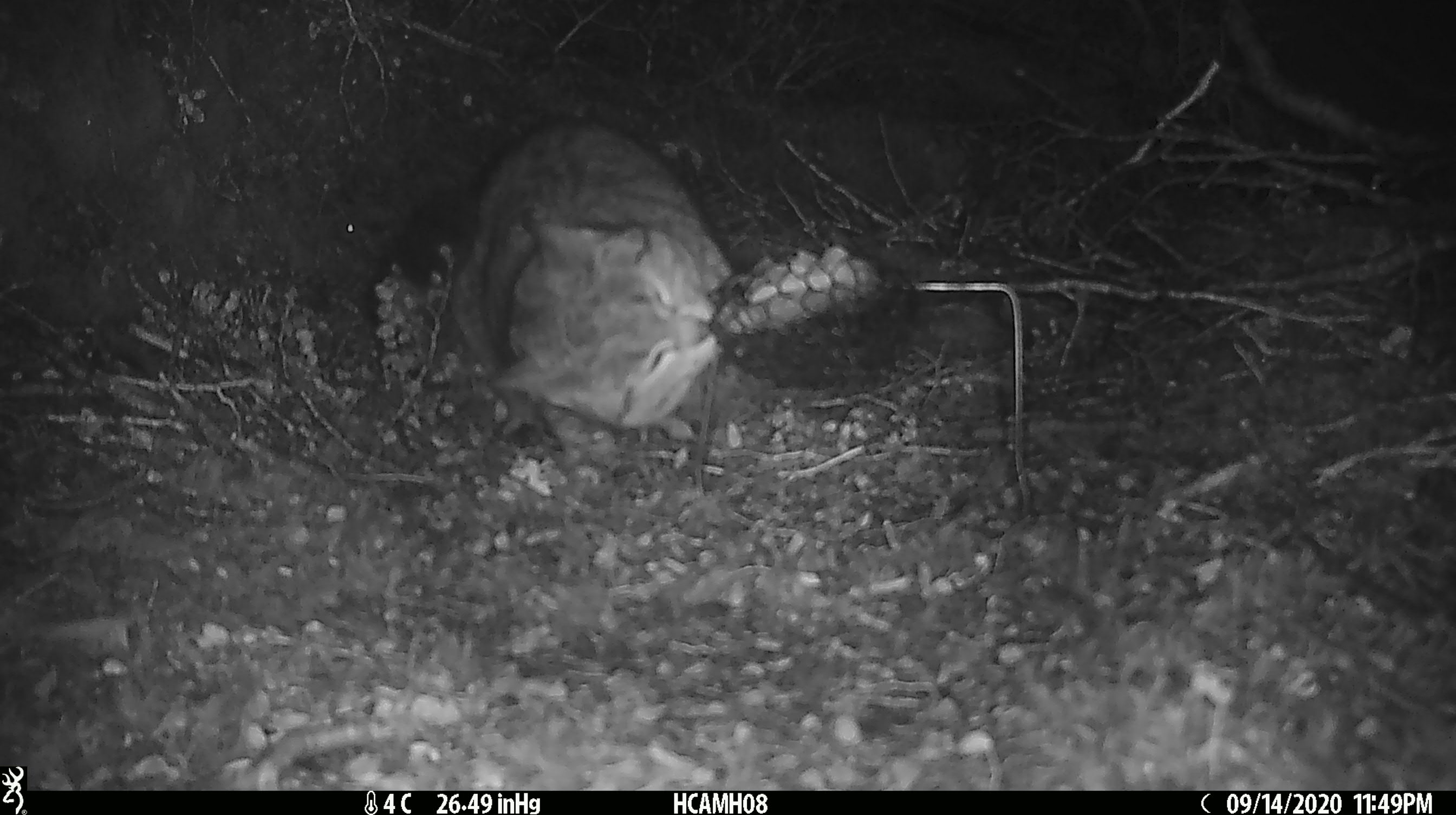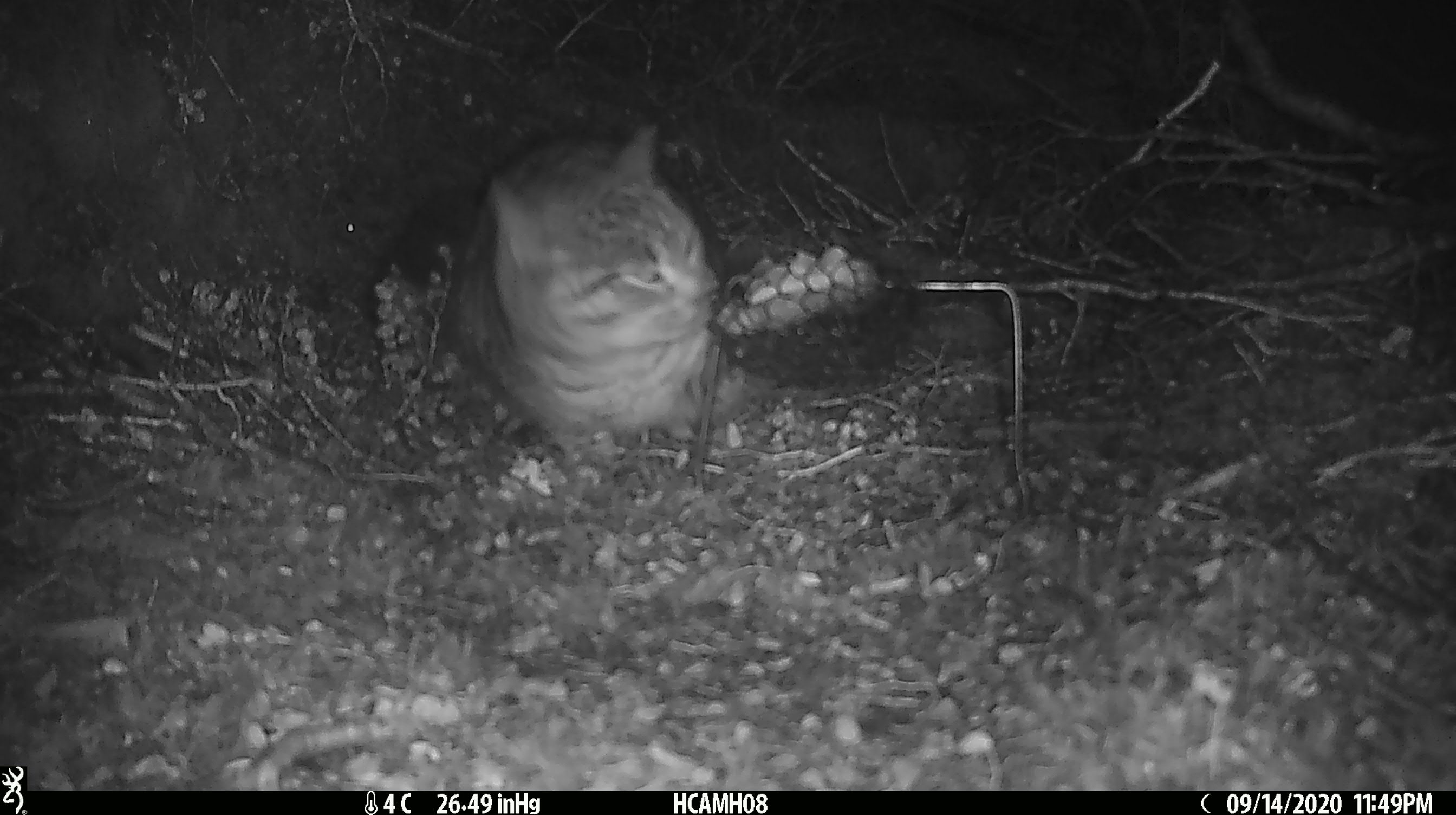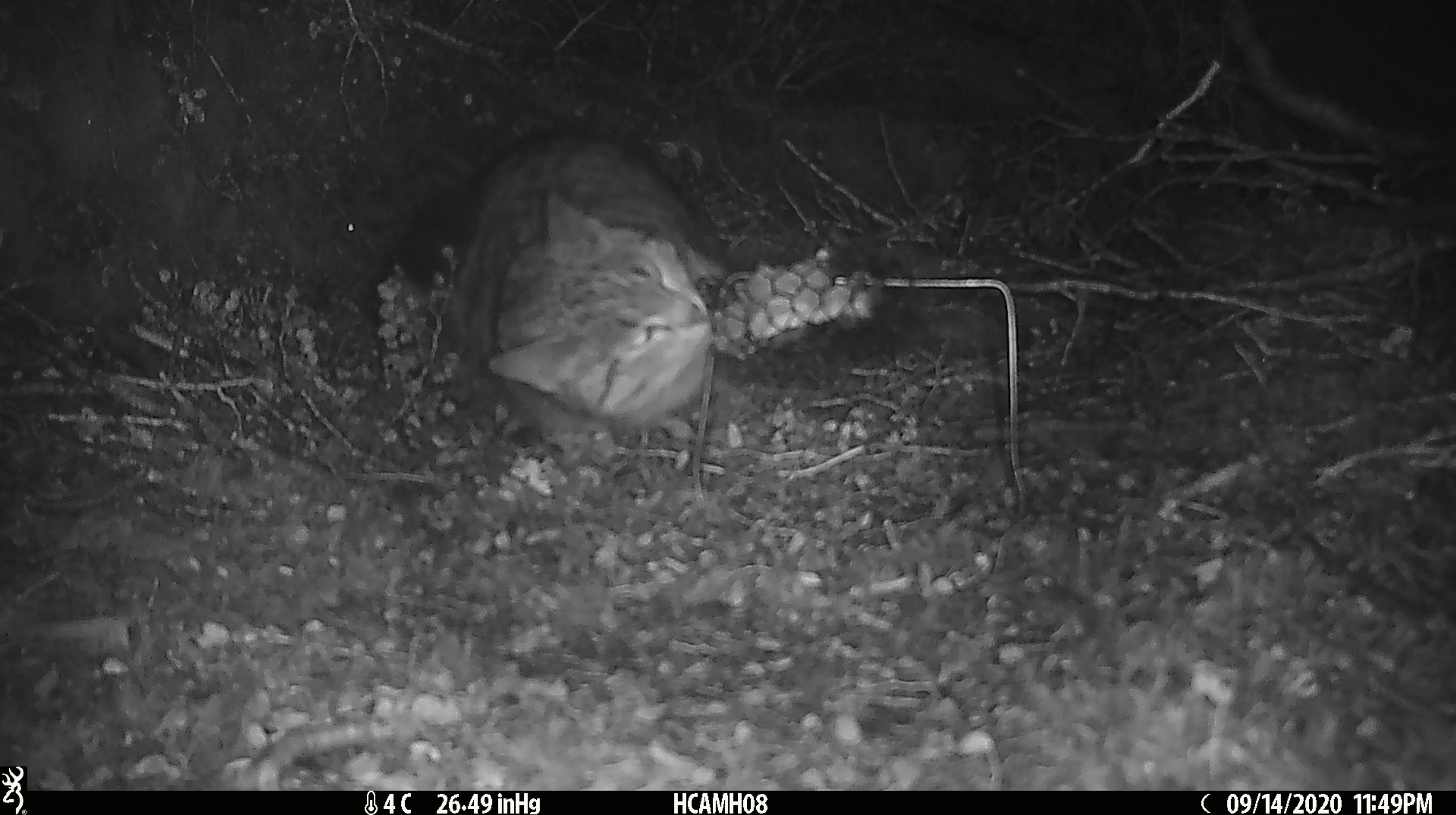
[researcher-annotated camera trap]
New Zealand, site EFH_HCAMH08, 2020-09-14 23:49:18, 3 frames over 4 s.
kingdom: Animalia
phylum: Chordata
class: Mammalia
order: Carnivora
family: Felidae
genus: Felis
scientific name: Felis catus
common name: domestic cat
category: cat